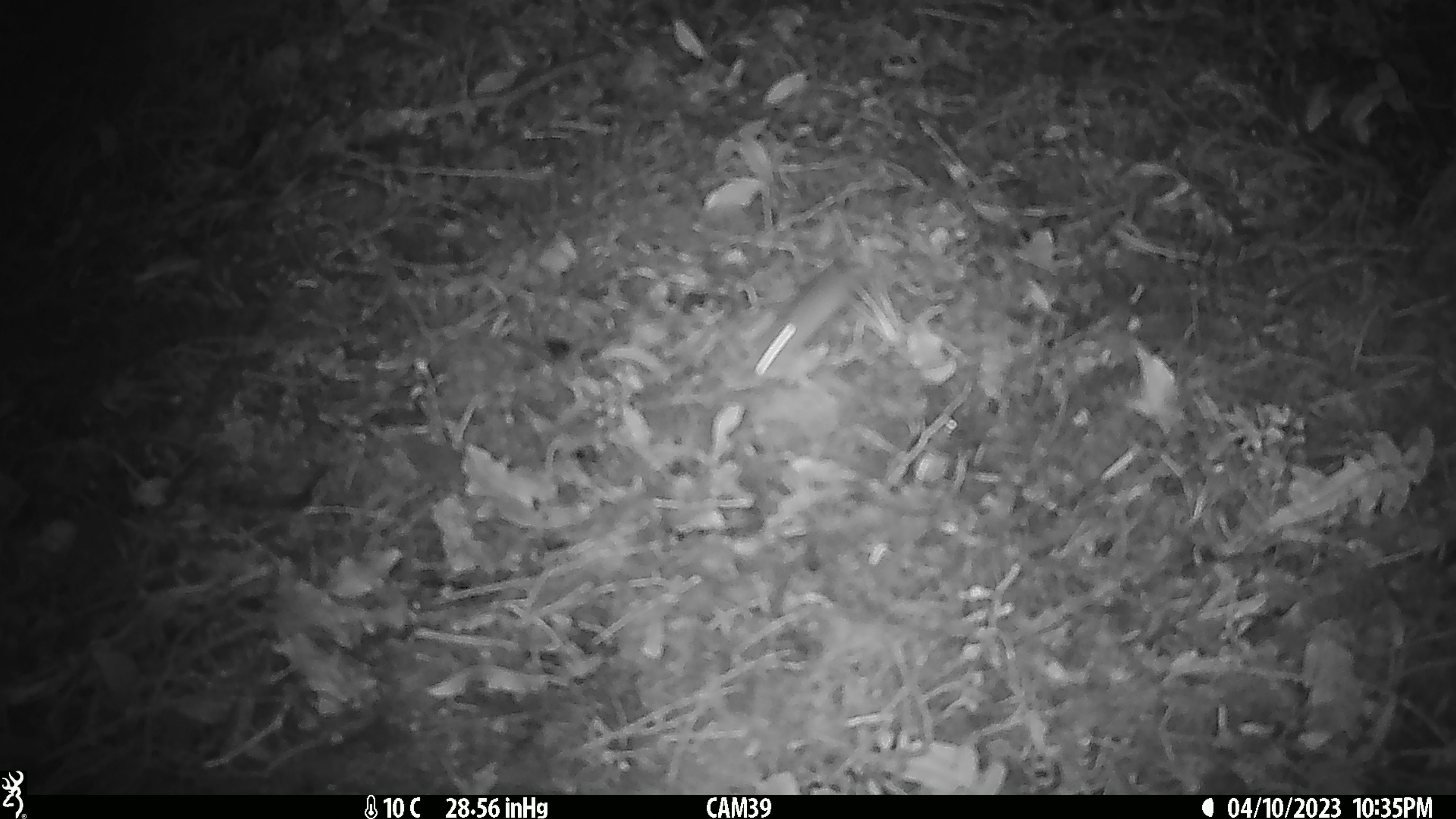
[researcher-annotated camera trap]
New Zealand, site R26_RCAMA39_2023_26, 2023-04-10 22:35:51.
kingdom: Animalia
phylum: Chordata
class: Mammalia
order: Rodentia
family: Muridae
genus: Mus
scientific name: Mus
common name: mouse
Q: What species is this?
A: Mouse (Mus).